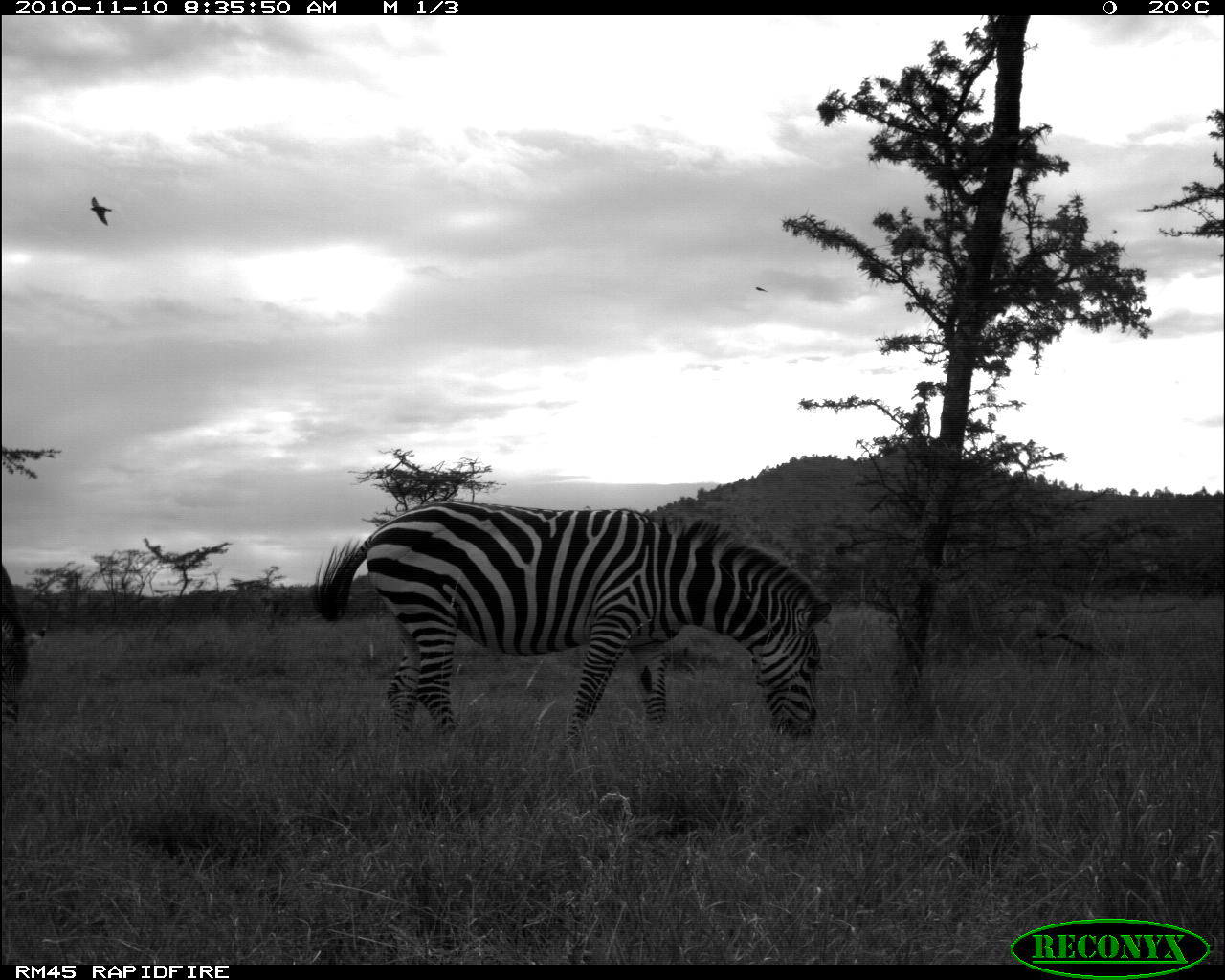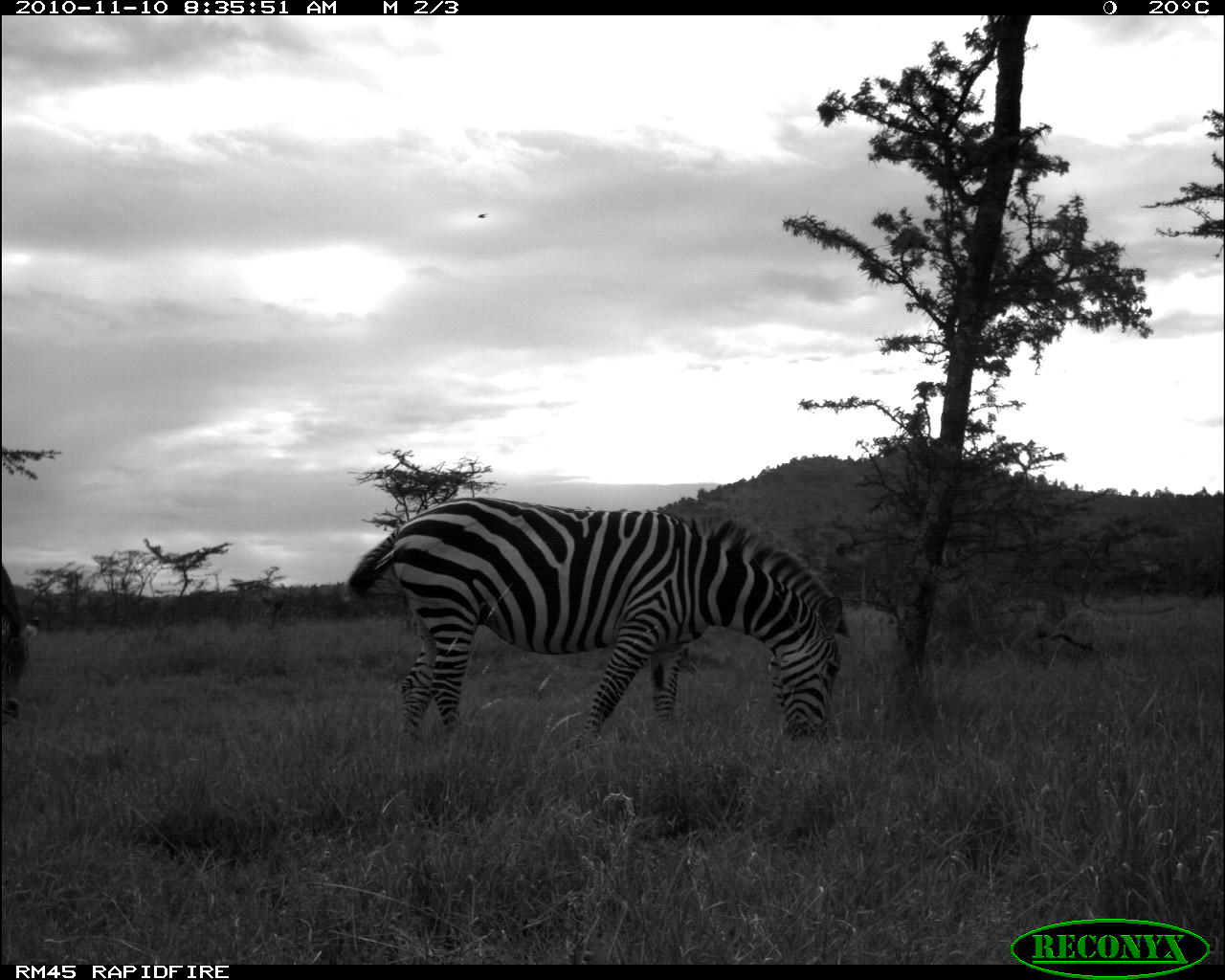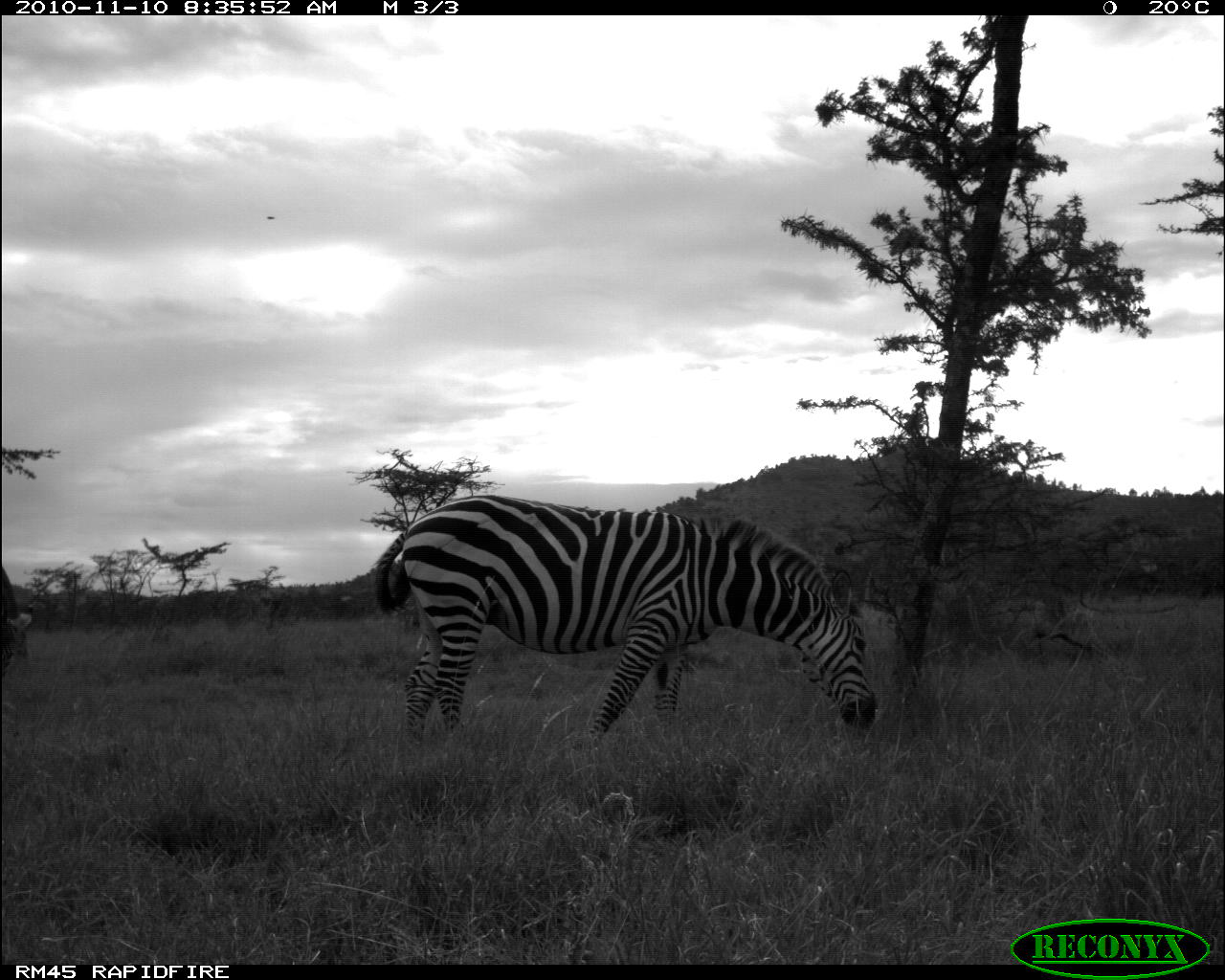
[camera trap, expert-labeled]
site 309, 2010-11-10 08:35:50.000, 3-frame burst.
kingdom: Animalia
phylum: Chordata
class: Mammalia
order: Perissodactyla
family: Equidae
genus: Equus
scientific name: Equus quagga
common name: plains zebra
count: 1